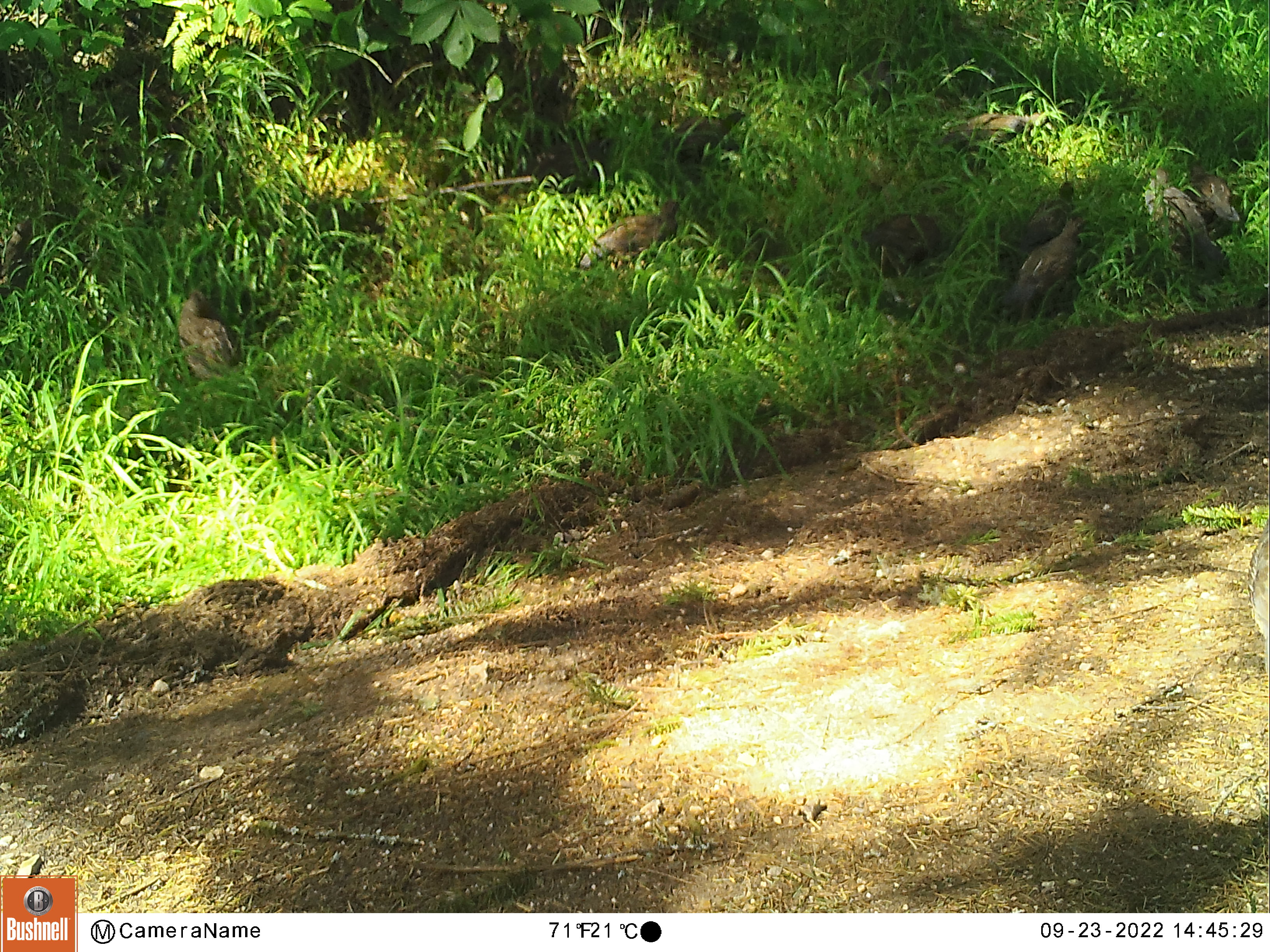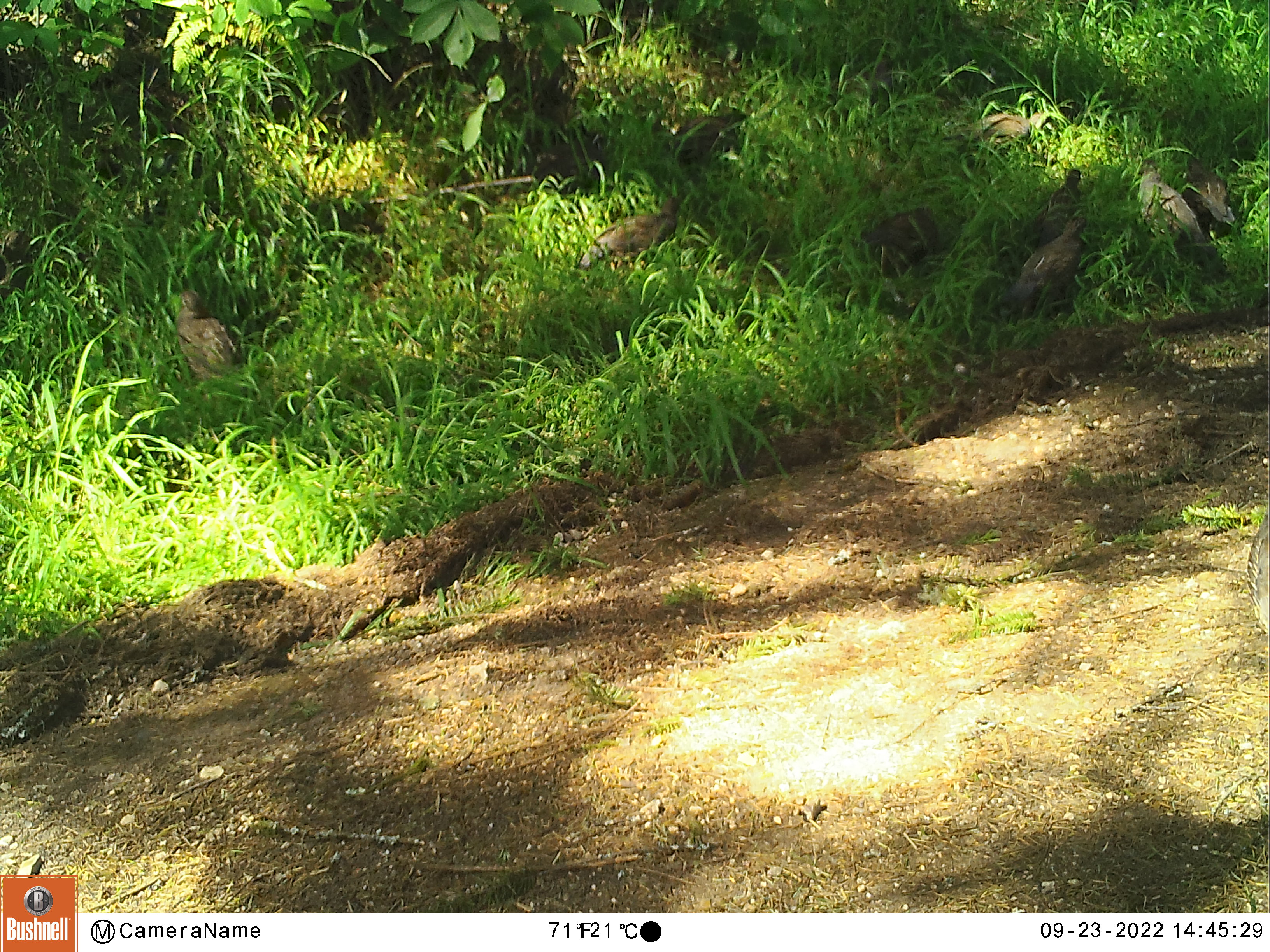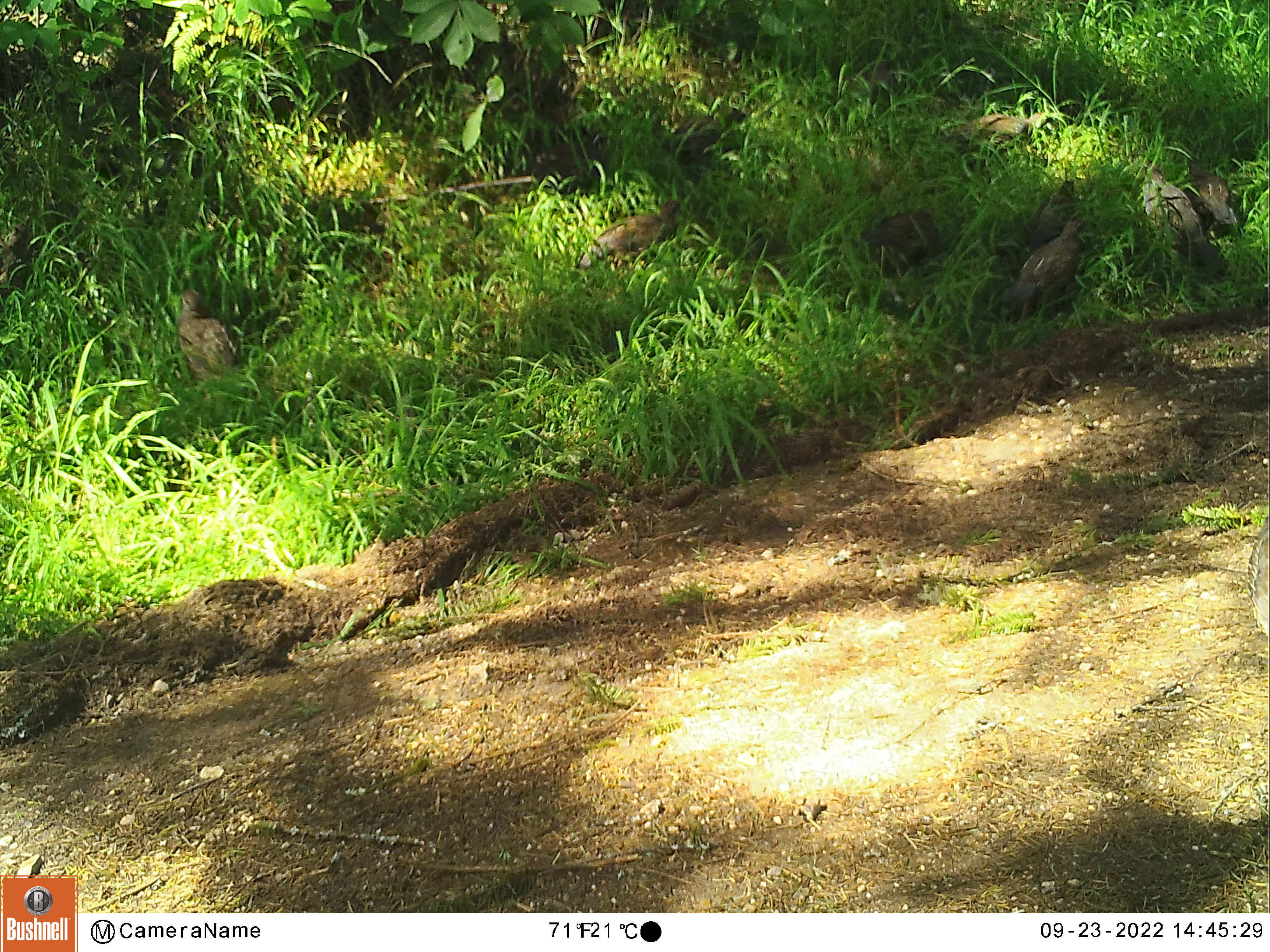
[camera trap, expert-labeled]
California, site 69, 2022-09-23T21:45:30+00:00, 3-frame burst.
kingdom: Animalia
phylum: Chordata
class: Aves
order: Galliformes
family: Odontophoridae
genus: Callipepla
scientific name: Callipepla californica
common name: california quail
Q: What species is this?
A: California quail (Callipepla californica).